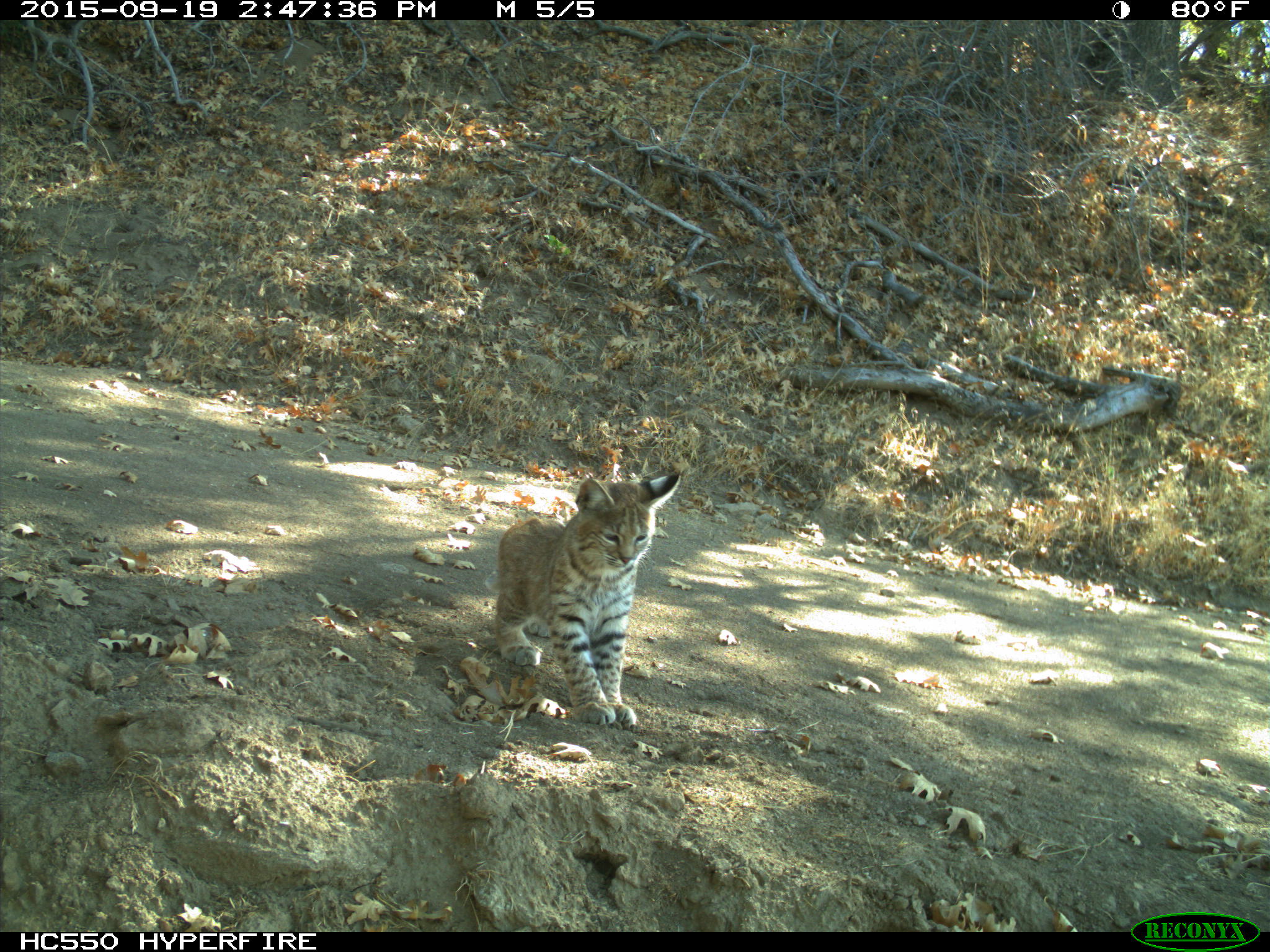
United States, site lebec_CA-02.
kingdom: Animalia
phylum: Chordata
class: Mammalia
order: Carnivora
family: Felidae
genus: Lynx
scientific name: Lynx rufus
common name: bobcat